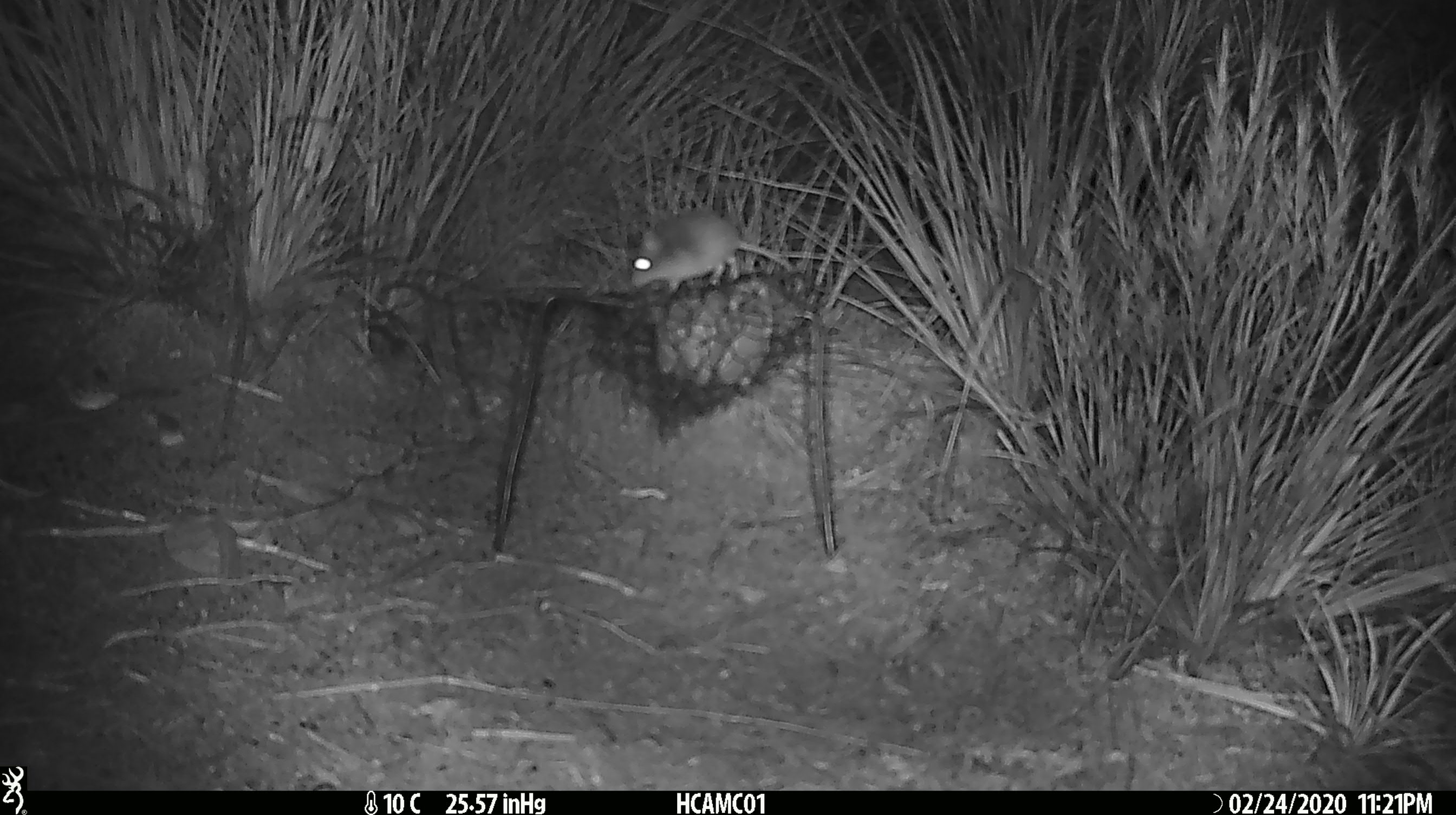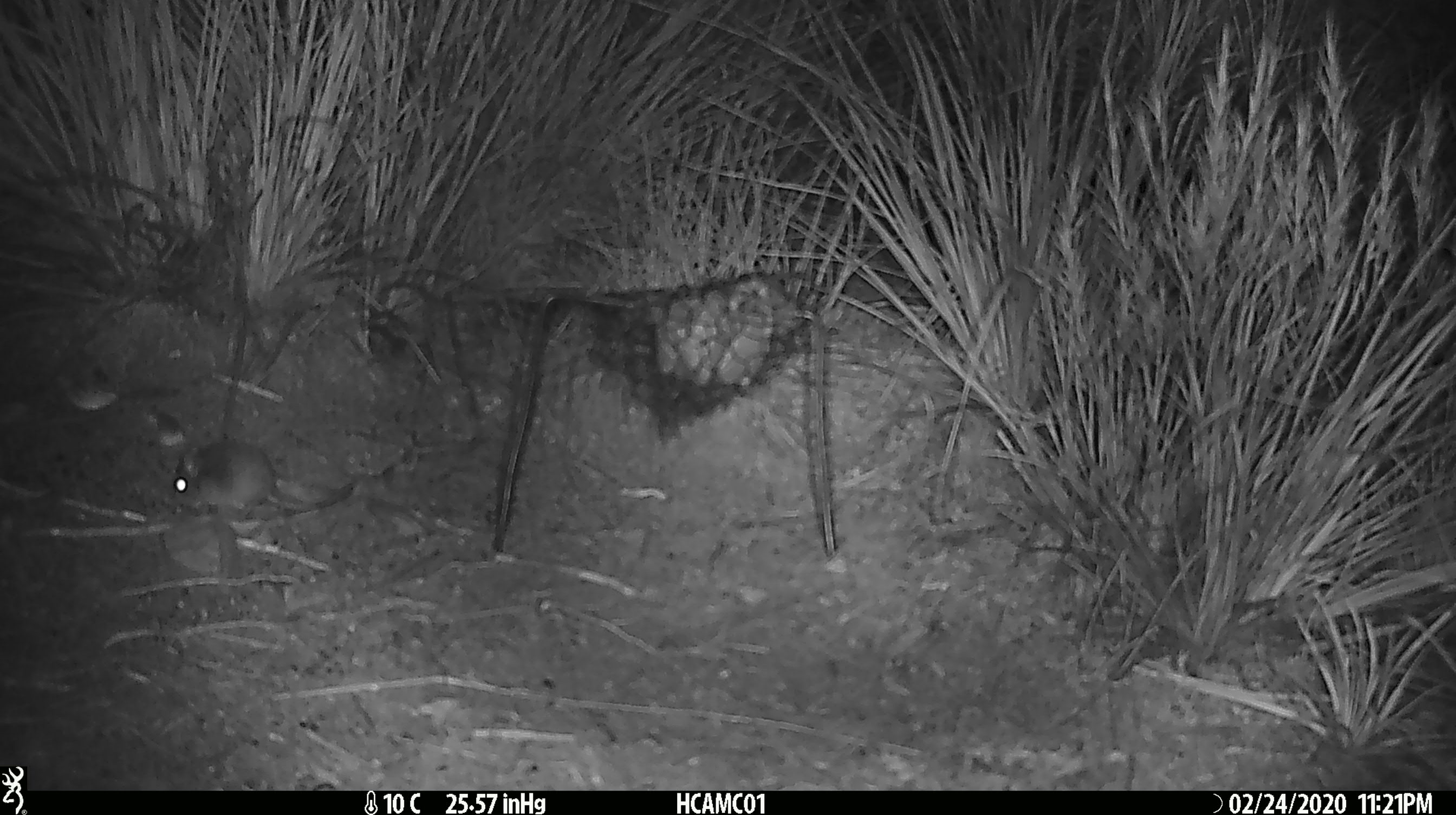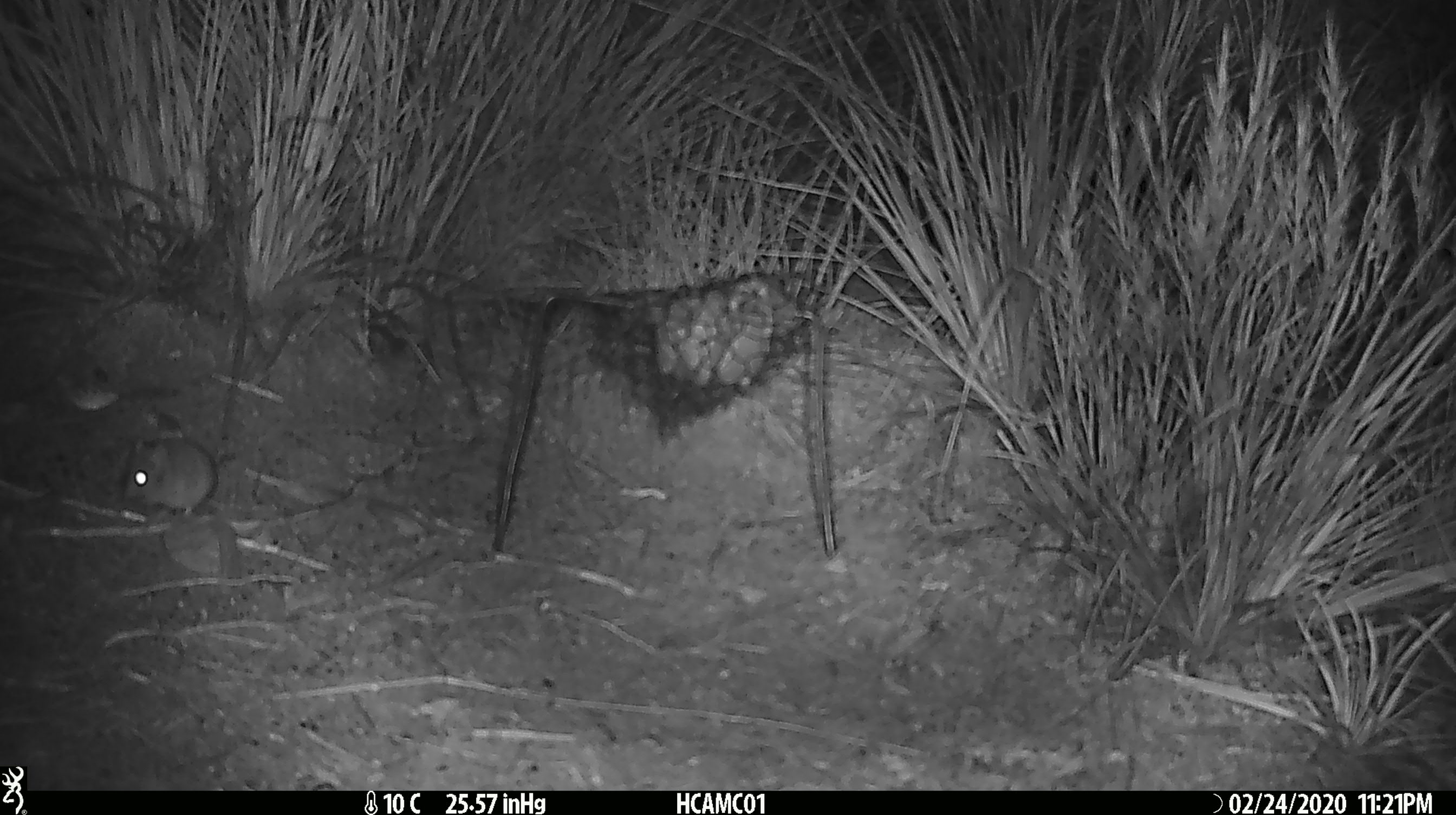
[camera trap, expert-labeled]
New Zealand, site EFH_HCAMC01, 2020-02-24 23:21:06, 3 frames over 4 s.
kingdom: Animalia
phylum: Chordata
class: Mammalia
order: Rodentia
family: Muridae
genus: Mus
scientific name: Mus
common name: mouse